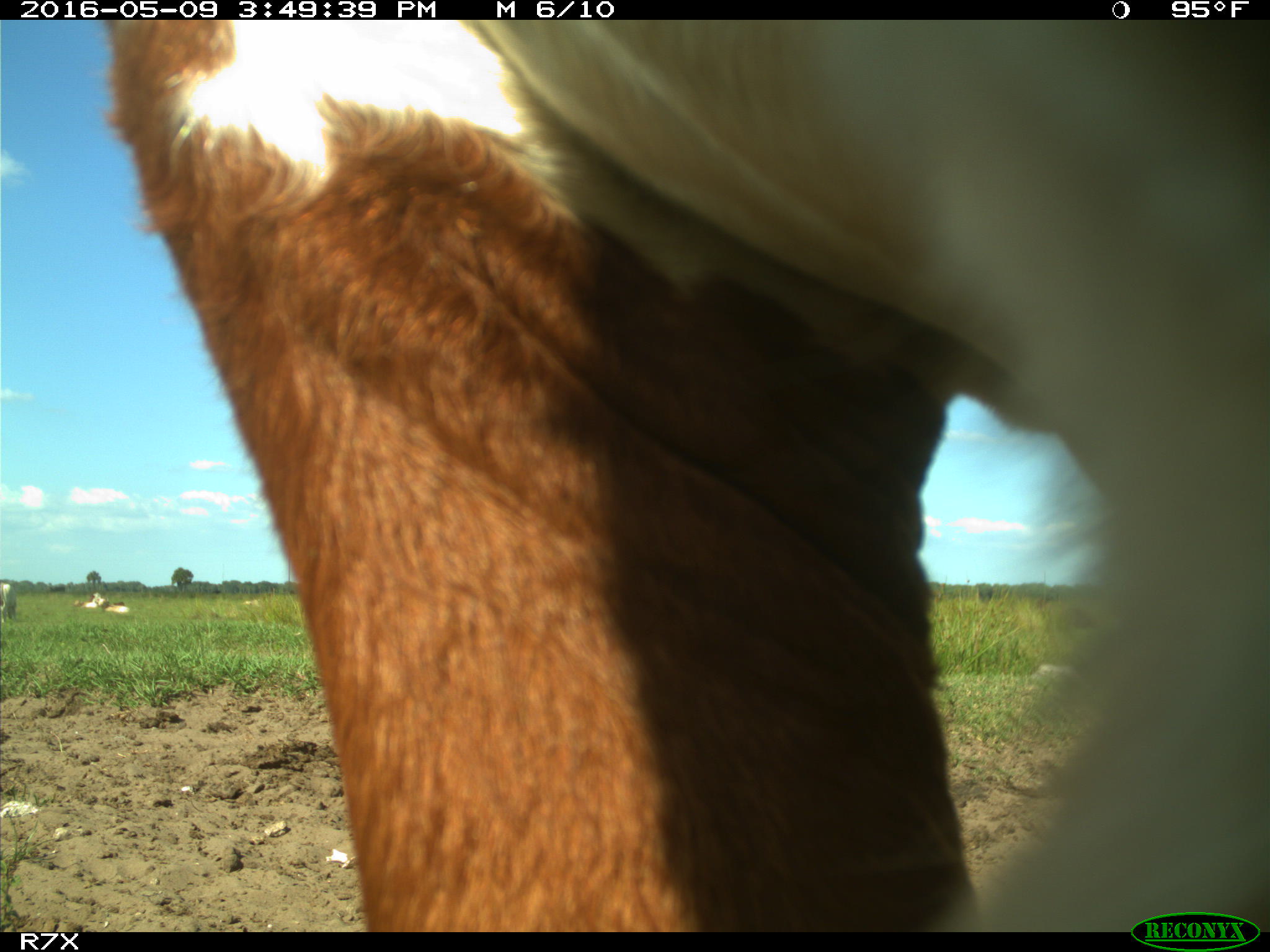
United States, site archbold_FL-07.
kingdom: Animalia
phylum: Chordata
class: Mammalia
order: Artiodactyla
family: Bovidae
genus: Bos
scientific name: Bos taurus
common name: domestic cow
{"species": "Bos taurus (domestic cow)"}